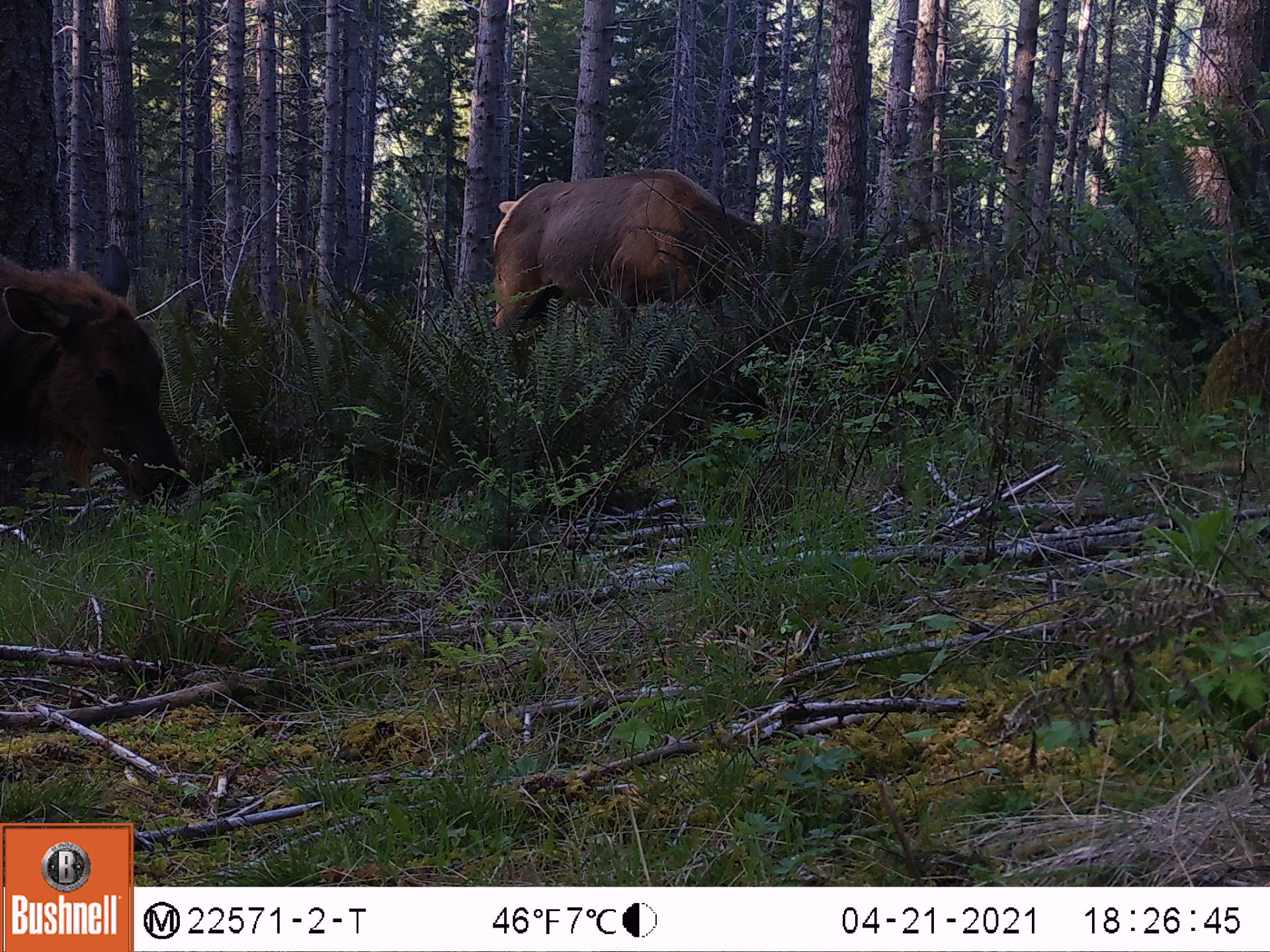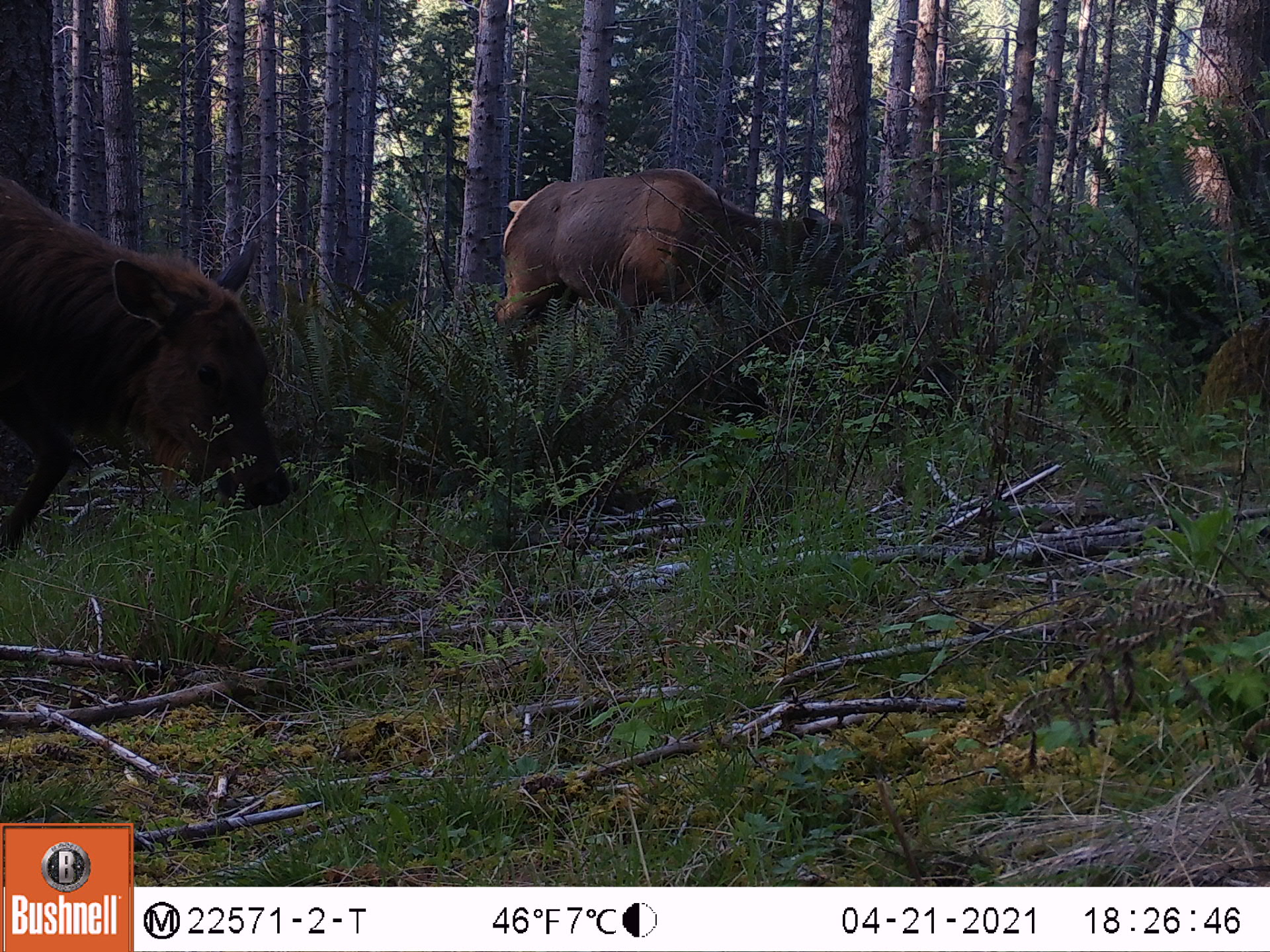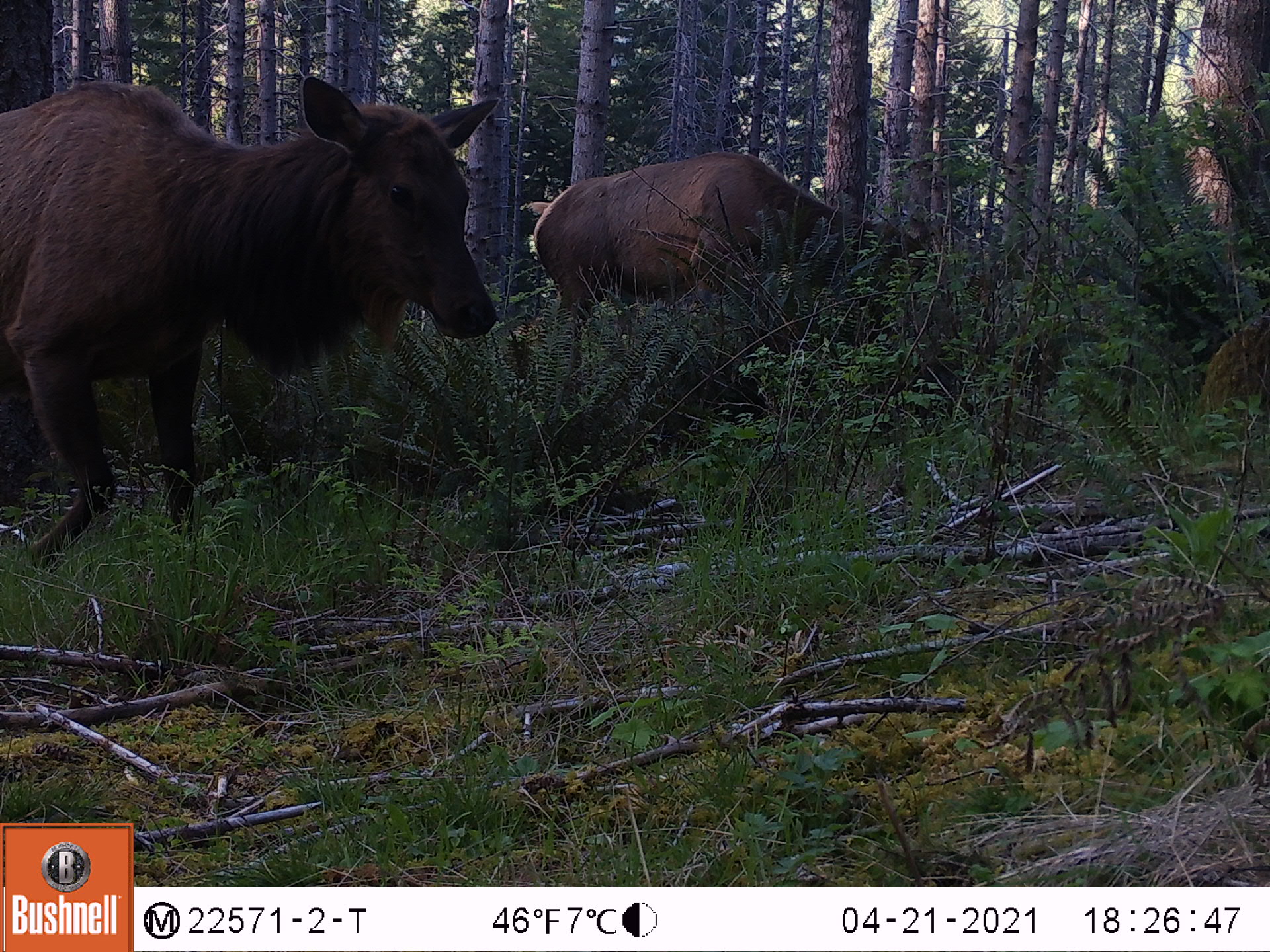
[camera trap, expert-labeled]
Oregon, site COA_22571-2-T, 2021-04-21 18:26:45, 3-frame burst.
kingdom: Animalia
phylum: Chordata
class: Mammalia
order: Artiodactyla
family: Cervidae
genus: Cervus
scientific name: Cervus canadensis roosevelti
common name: roosevelt elk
Roosevelt elk (Cervus canadensis roosevelti).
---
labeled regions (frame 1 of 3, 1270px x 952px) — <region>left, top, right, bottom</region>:
roosevelt elk: <region>488, 167, 863, 373</region>; <region>5, 247, 196, 520</region>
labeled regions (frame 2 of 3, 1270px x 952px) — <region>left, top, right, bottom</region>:
roosevelt elk: <region>3, 168, 304, 563</region>; <region>489, 159, 857, 362</region>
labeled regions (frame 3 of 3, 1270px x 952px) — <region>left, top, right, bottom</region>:
roosevelt elk: <region>2, 65, 507, 563</region>; <region>524, 142, 954, 344</region>